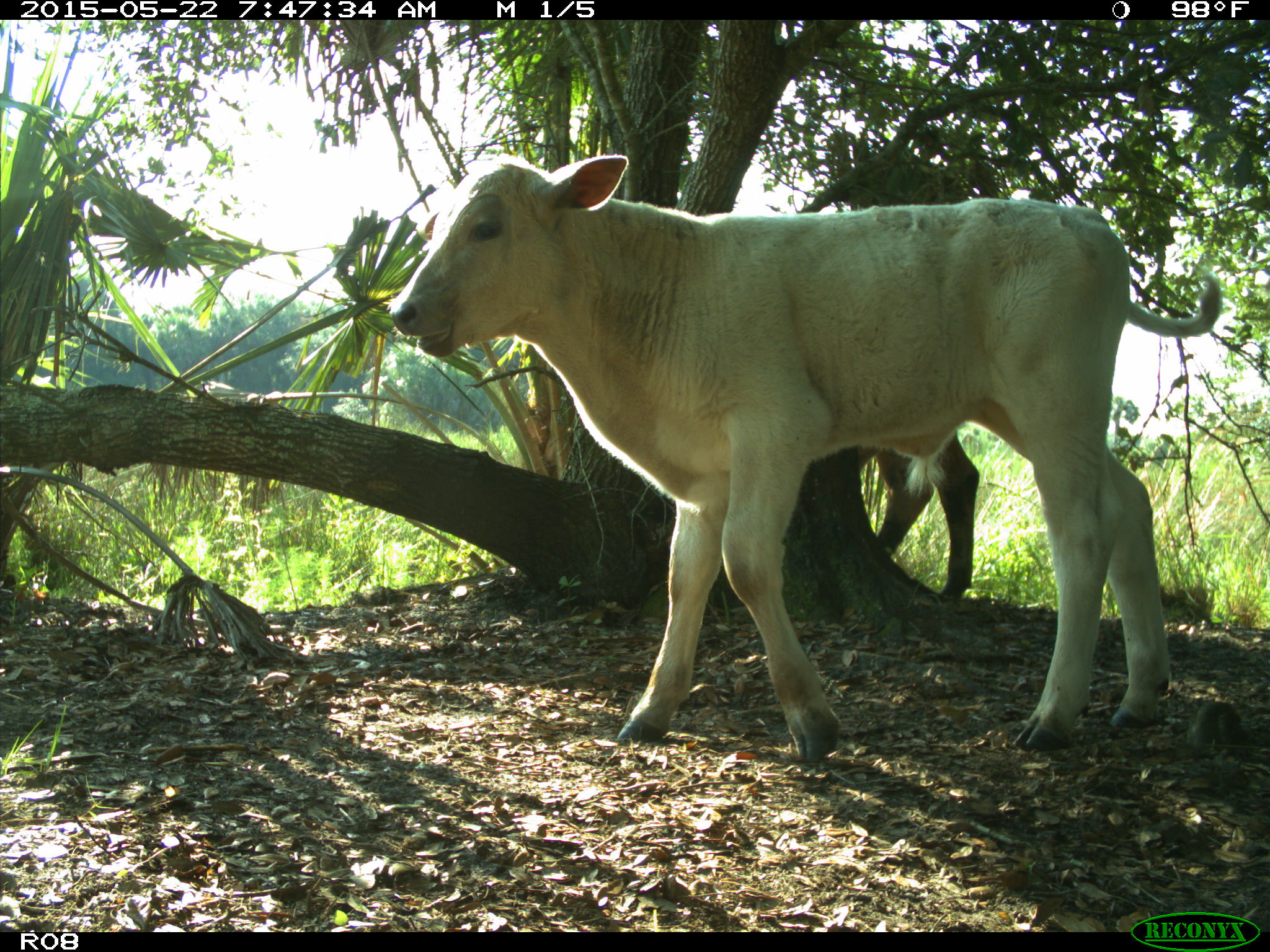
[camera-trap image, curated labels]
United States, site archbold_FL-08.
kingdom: Animalia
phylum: Chordata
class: Mammalia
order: Artiodactyla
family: Bovidae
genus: Bos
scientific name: Bos taurus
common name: domestic cow